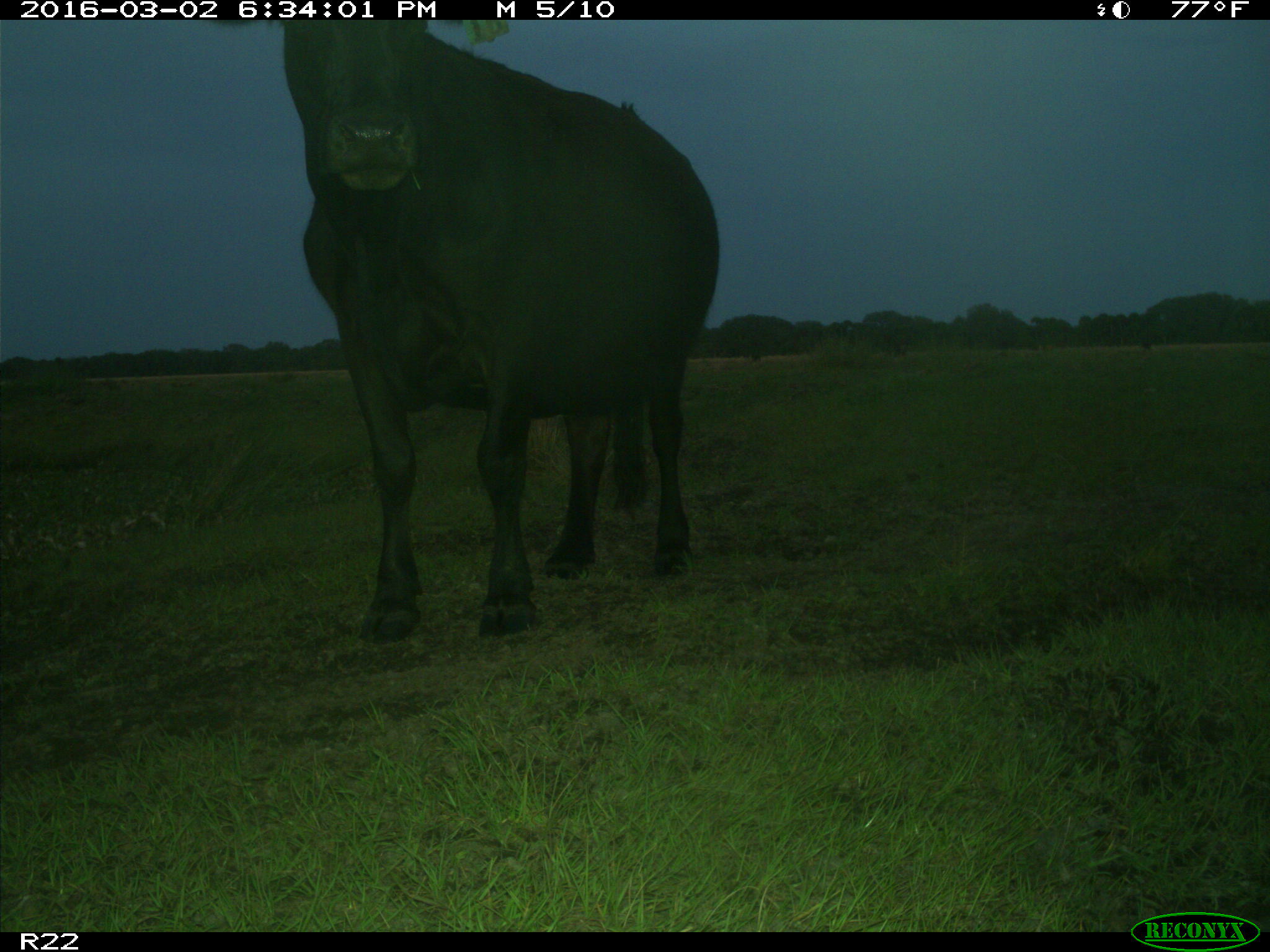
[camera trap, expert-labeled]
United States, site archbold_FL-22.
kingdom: Animalia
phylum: Chordata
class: Mammalia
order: Artiodactyla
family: Bovidae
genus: Bos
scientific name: Bos taurus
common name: domestic cow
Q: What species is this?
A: Bos taurus (domestic cow).